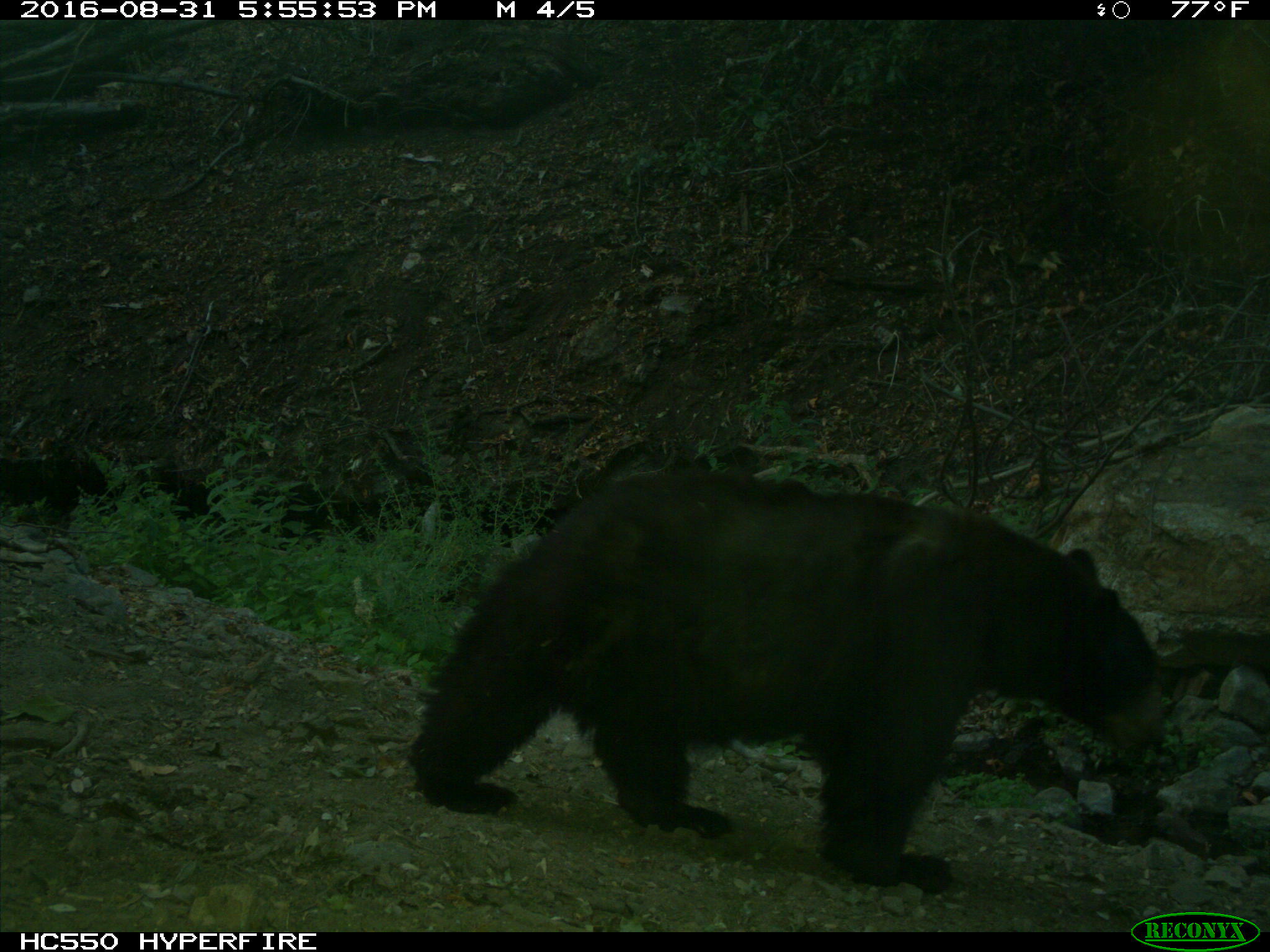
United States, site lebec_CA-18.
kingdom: Animalia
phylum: Chordata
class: Mammalia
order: Carnivora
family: Ursidae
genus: Ursus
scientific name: Ursus americanus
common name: american black bear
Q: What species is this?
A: Ursus americanus (american black bear).